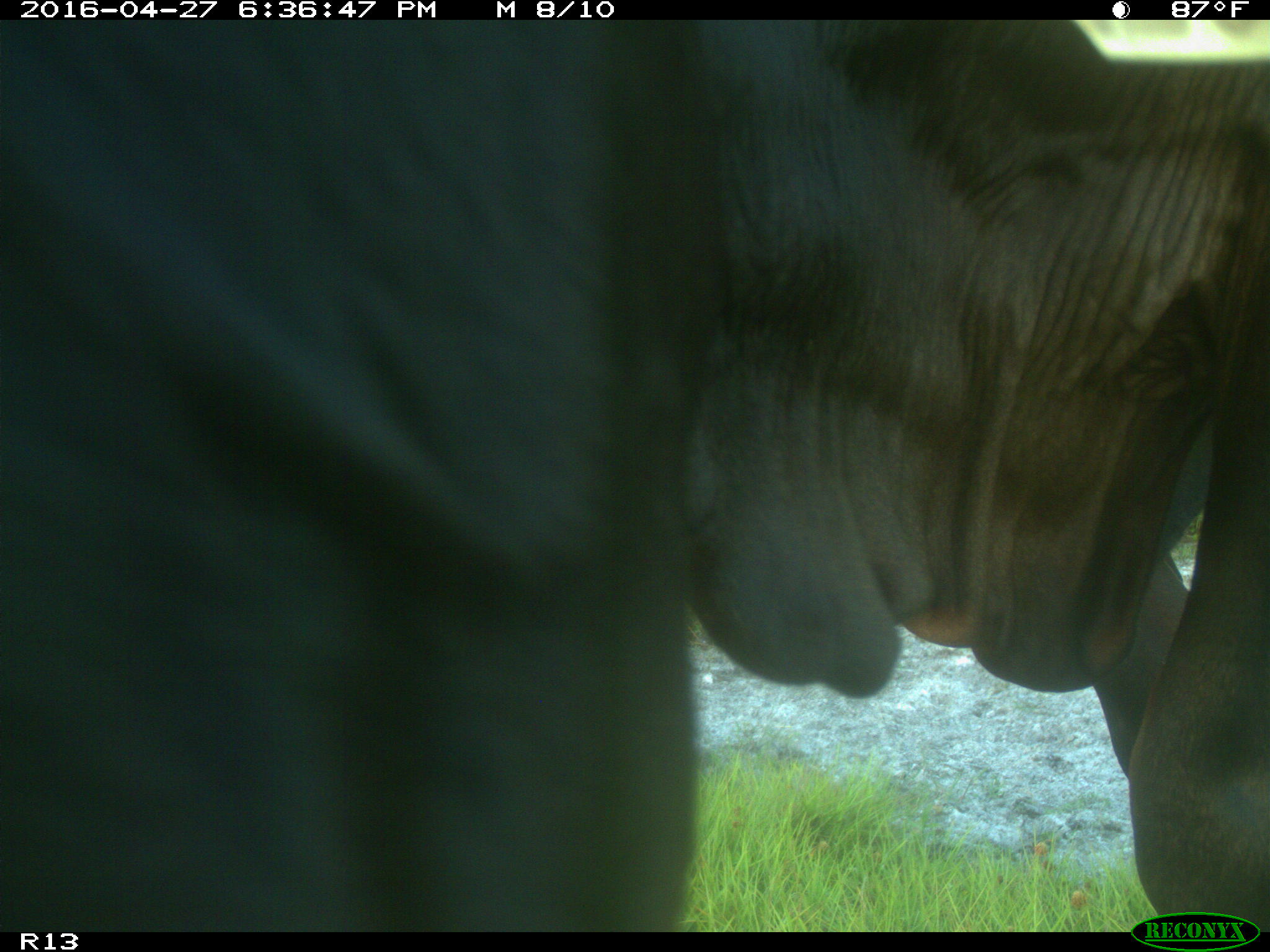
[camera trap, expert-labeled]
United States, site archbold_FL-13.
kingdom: Animalia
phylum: Chordata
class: Mammalia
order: Artiodactyla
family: Bovidae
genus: Bos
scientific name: Bos taurus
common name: domestic cow